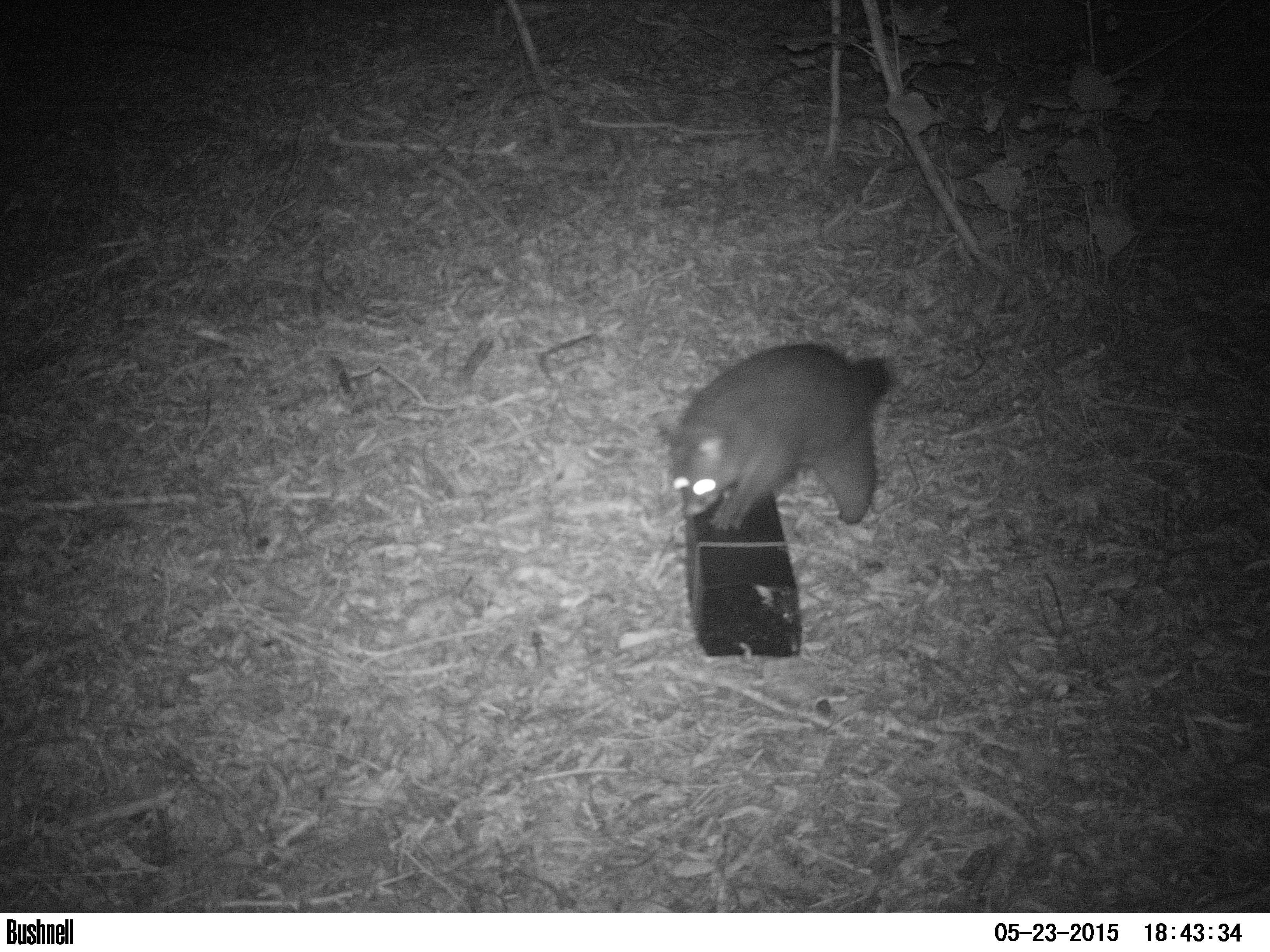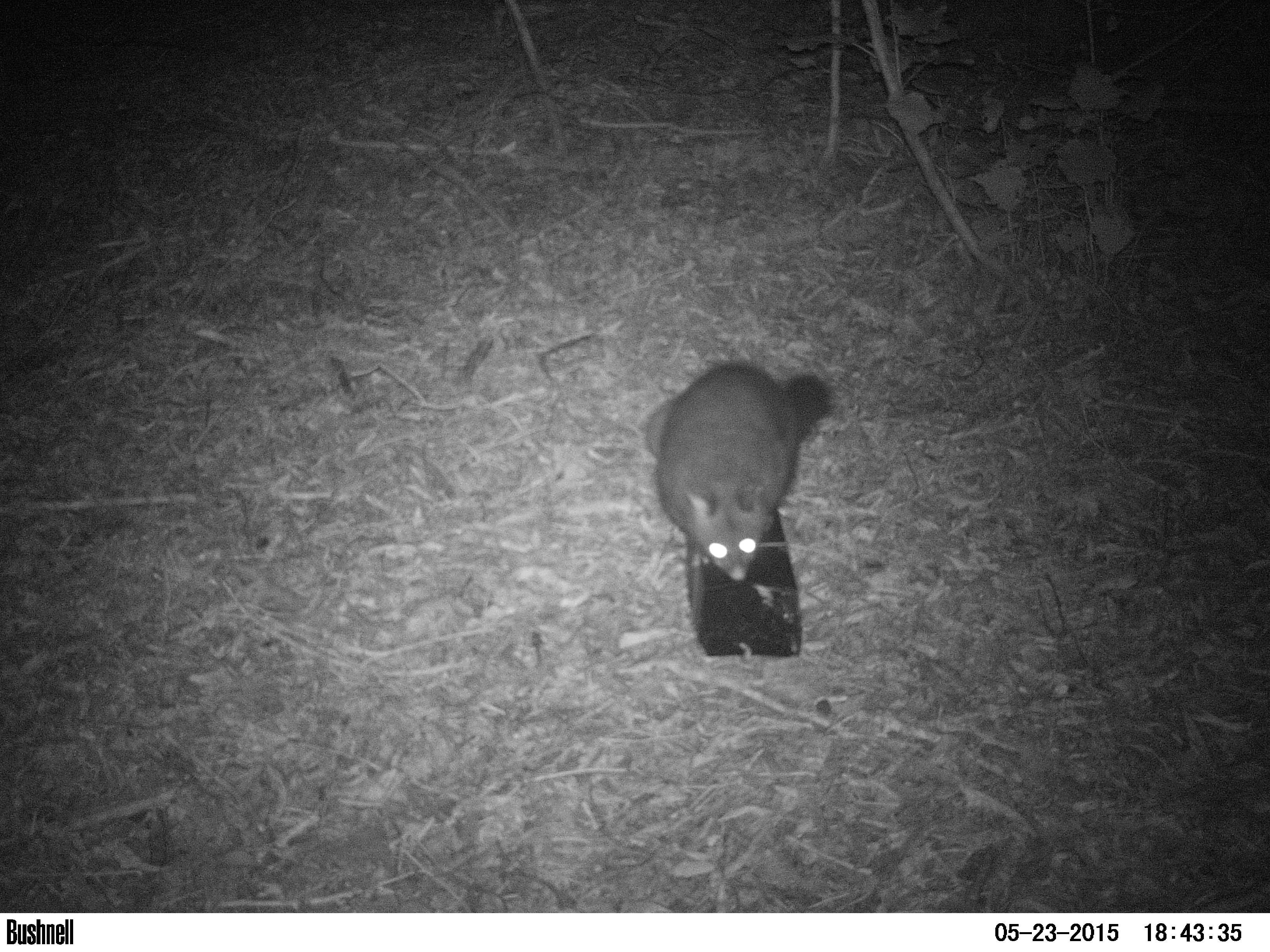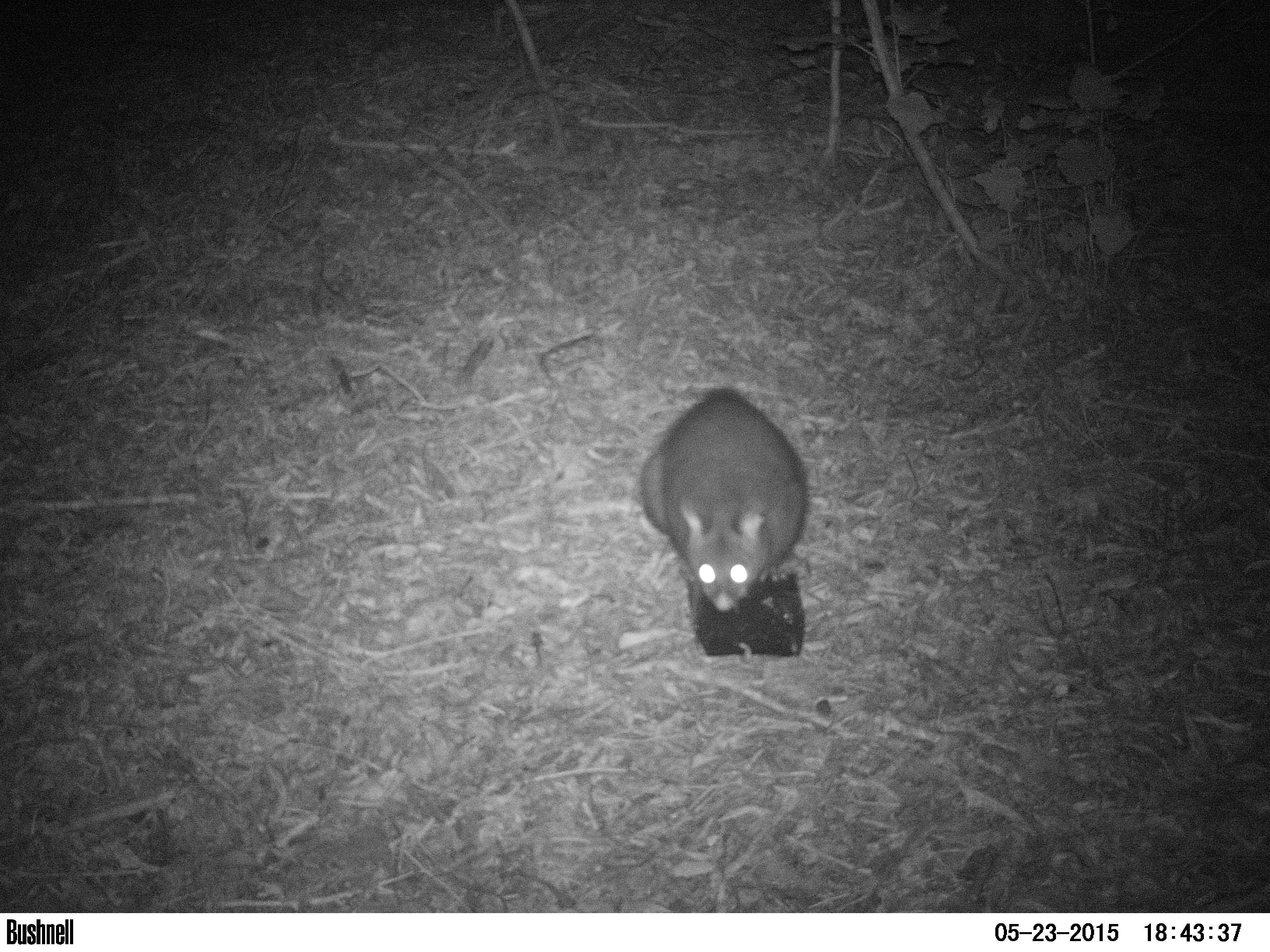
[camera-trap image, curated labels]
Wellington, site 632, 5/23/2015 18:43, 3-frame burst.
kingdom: Animalia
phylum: Chordata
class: Mammalia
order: Didelphimorphia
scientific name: Didelphimorphia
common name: possum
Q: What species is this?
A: Possum (Didelphimorphia).